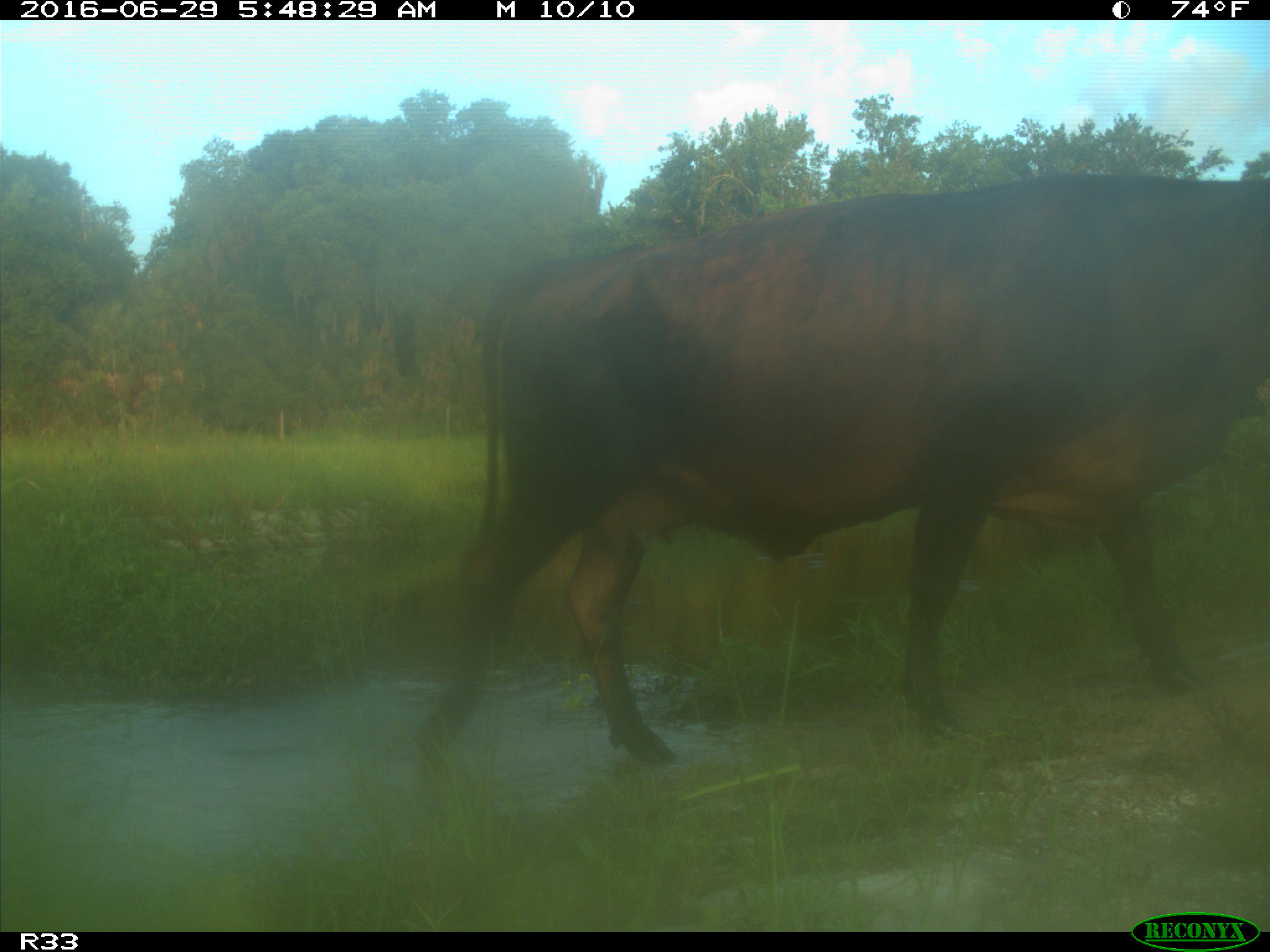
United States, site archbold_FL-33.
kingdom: Animalia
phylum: Chordata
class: Mammalia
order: Artiodactyla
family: Bovidae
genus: Bos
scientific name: Bos taurus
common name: domestic cow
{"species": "Bos taurus (domestic cow)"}